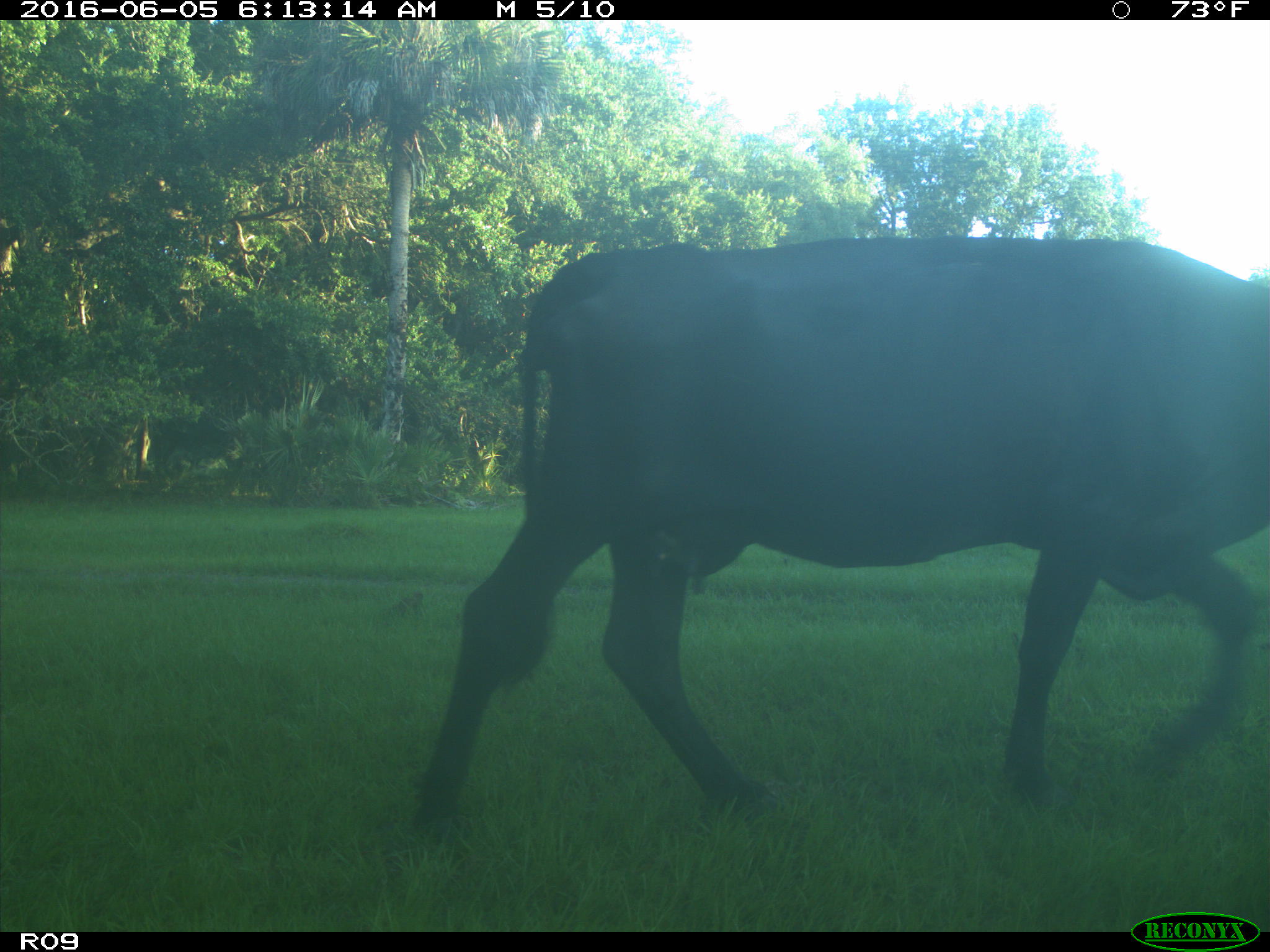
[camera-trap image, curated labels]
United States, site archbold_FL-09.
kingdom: Animalia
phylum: Chordata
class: Mammalia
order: Artiodactyla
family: Bovidae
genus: Bos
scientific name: Bos taurus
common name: domestic cow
Bos taurus (domestic cow).